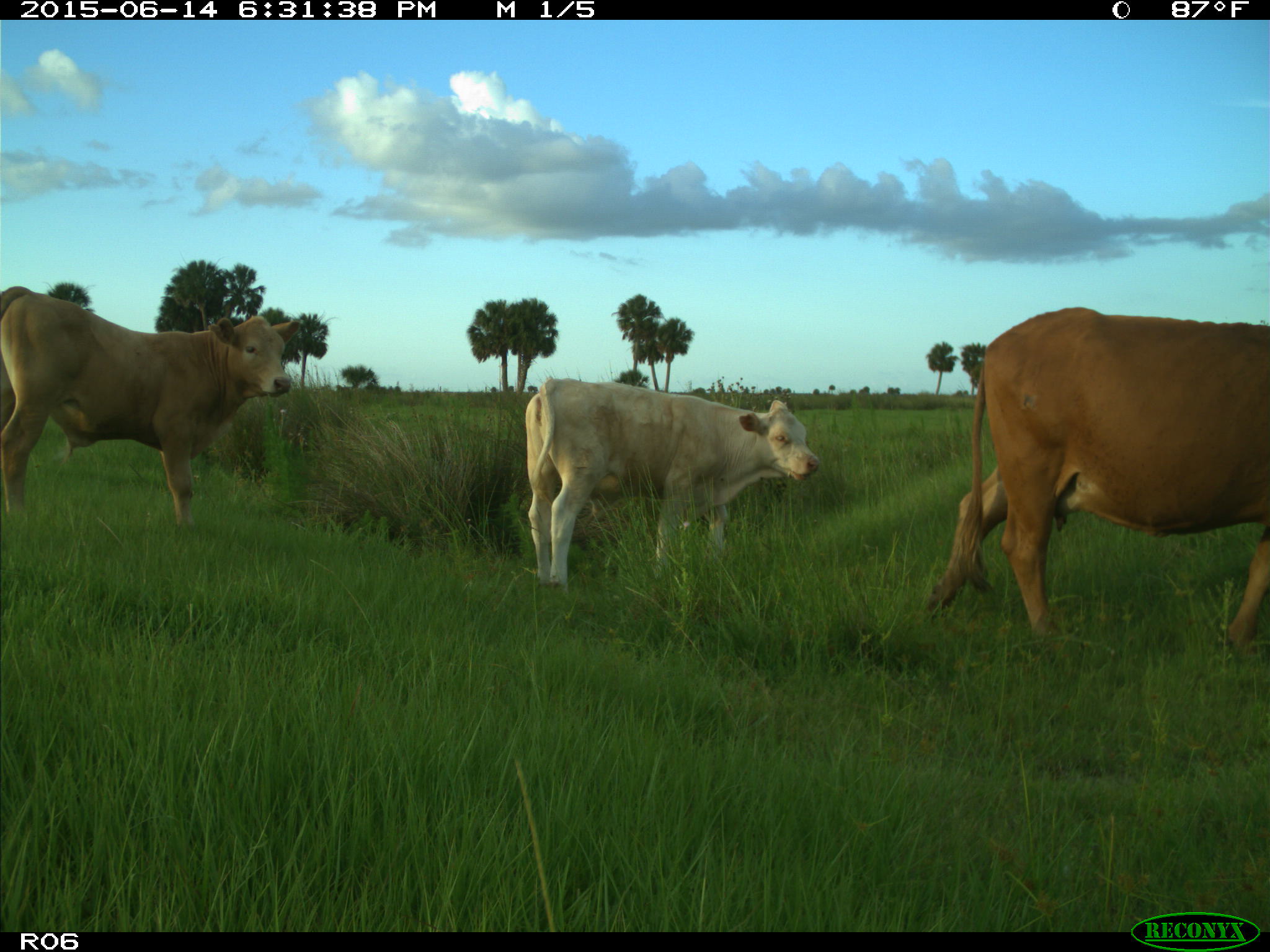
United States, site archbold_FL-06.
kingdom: Animalia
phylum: Chordata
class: Mammalia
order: Artiodactyla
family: Bovidae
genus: Bos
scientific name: Bos taurus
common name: domestic cow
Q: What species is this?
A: Bos taurus (domestic cow).